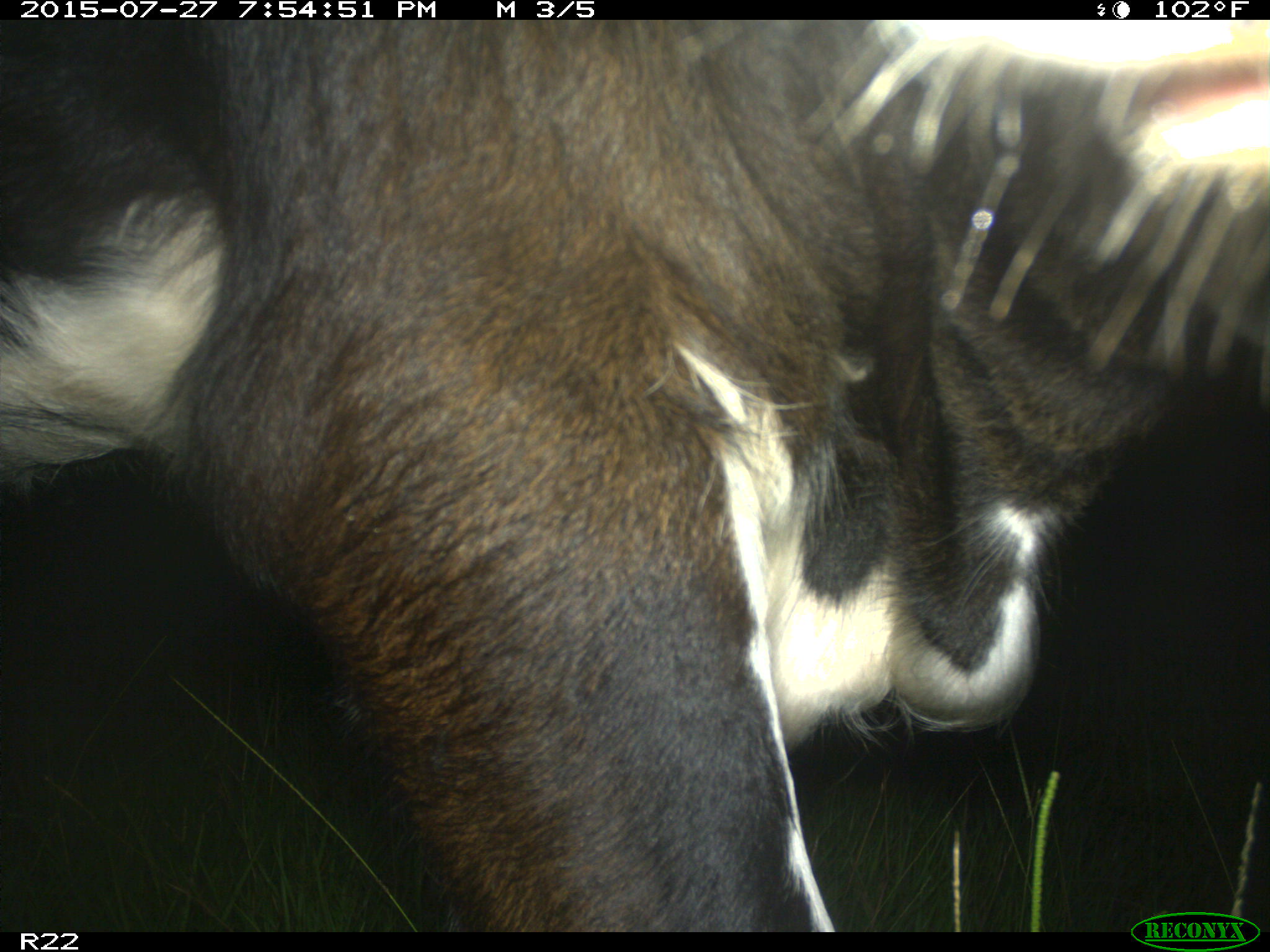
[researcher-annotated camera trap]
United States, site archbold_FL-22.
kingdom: Animalia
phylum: Chordata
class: Mammalia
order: Artiodactyla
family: Bovidae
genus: Bos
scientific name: Bos taurus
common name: domestic cow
Bos taurus (domestic cow).